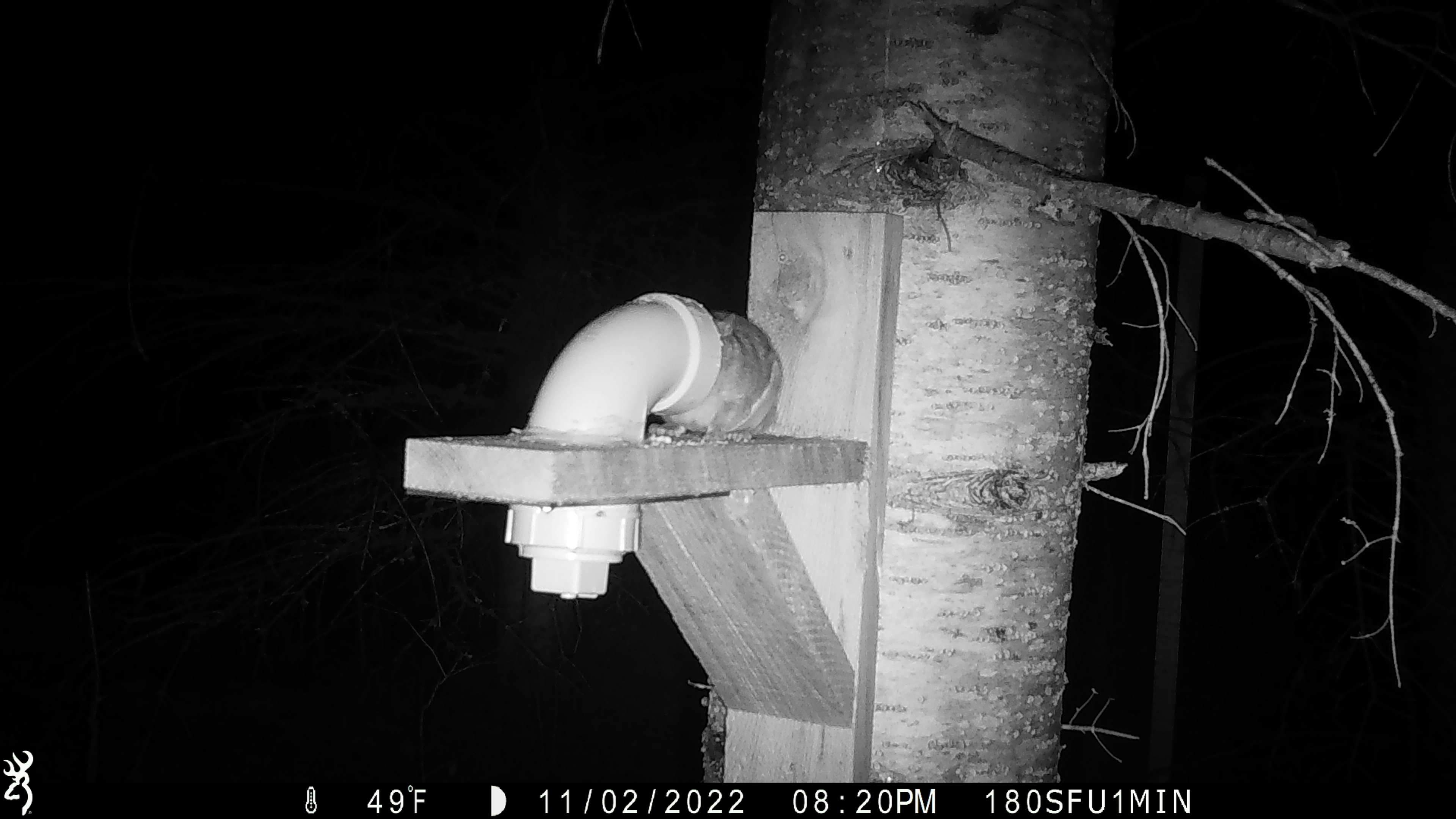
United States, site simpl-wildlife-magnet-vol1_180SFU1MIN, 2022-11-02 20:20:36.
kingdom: Animalia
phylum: Chordata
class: Mammalia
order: Rodentia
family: Sciuridae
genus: Glaucomys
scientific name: Glaucomys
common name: flying squirrel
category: flying squirrel sp.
Flying squirrel sp. (flying squirrel) (Glaucomys).